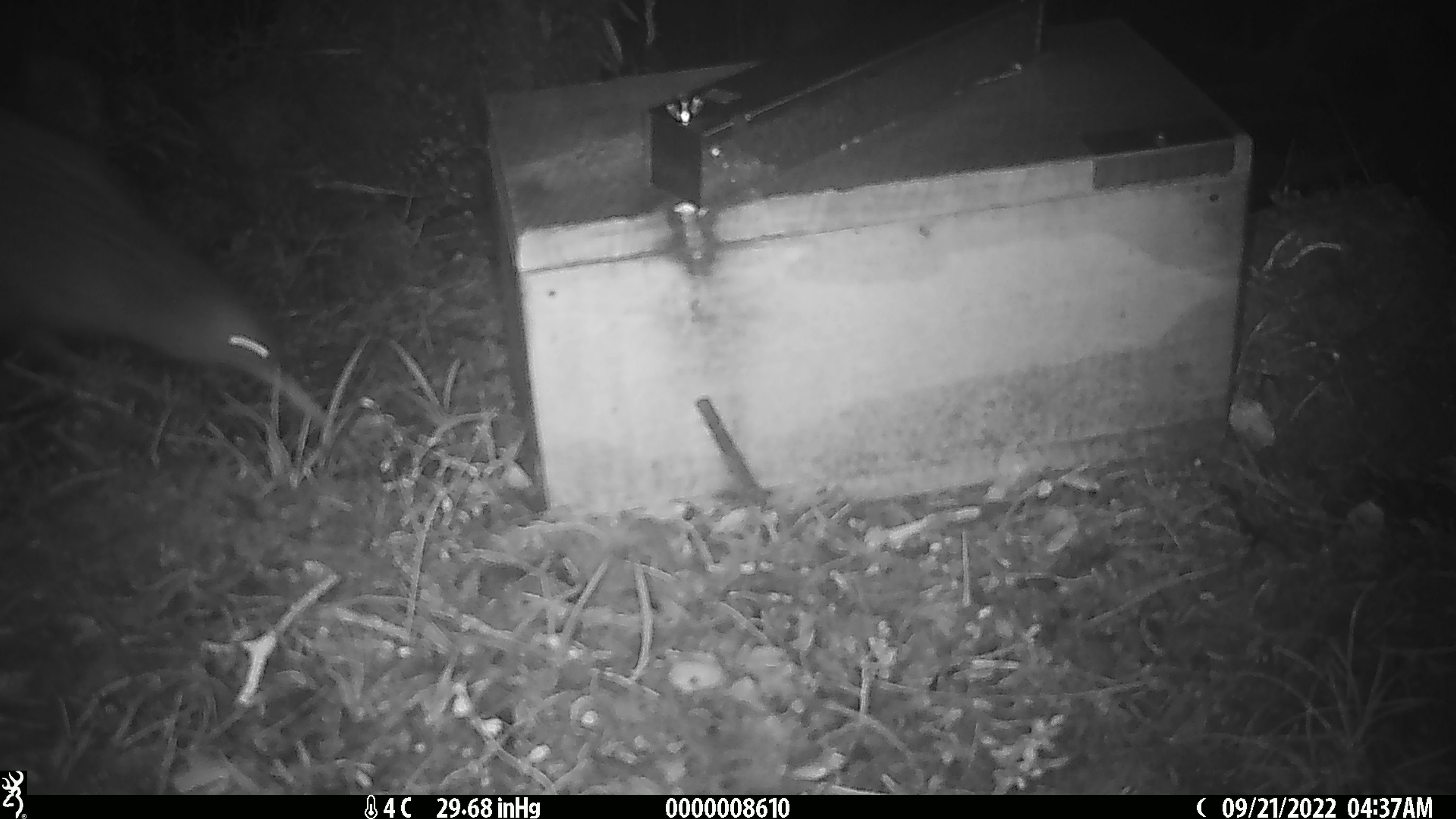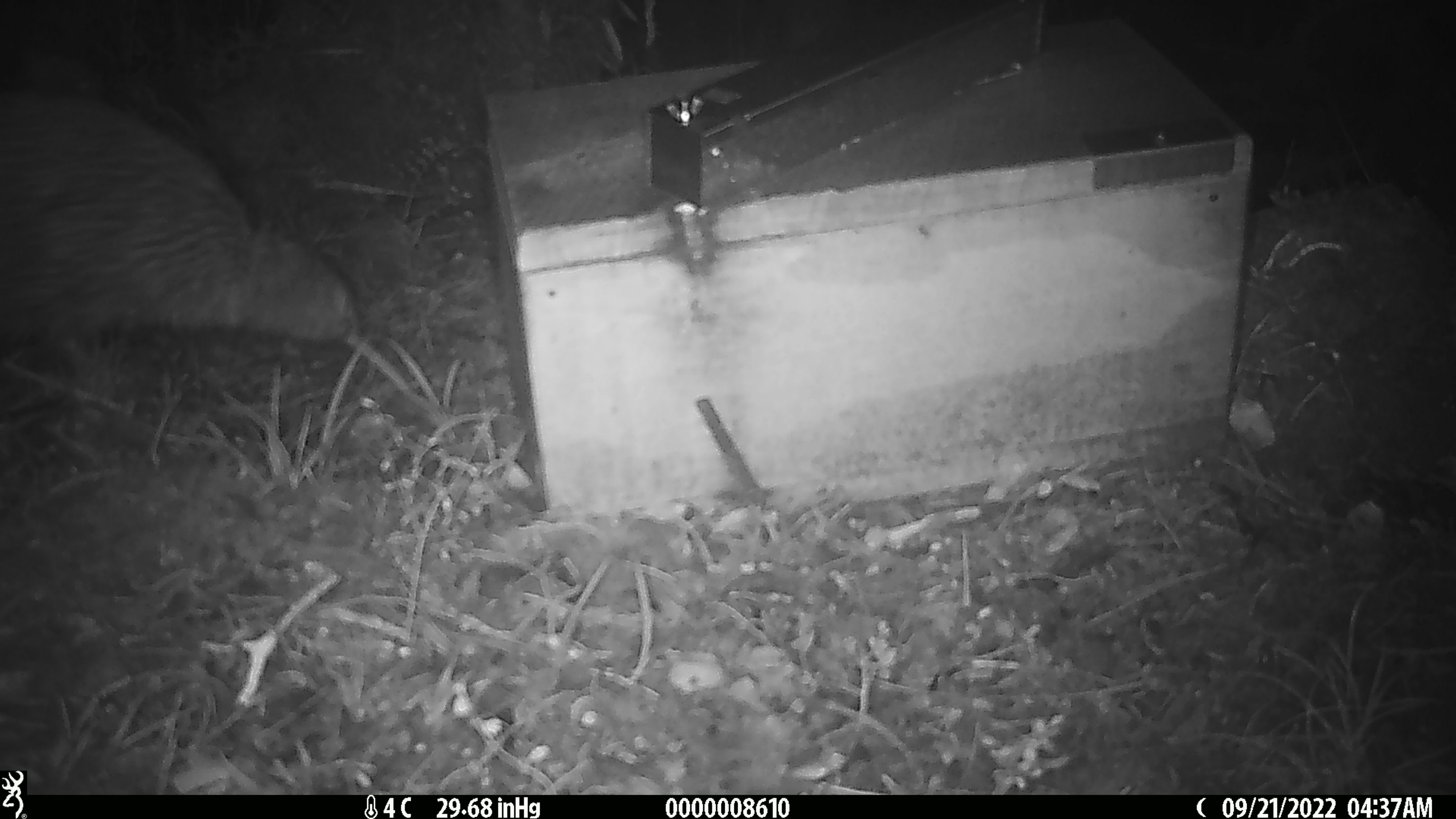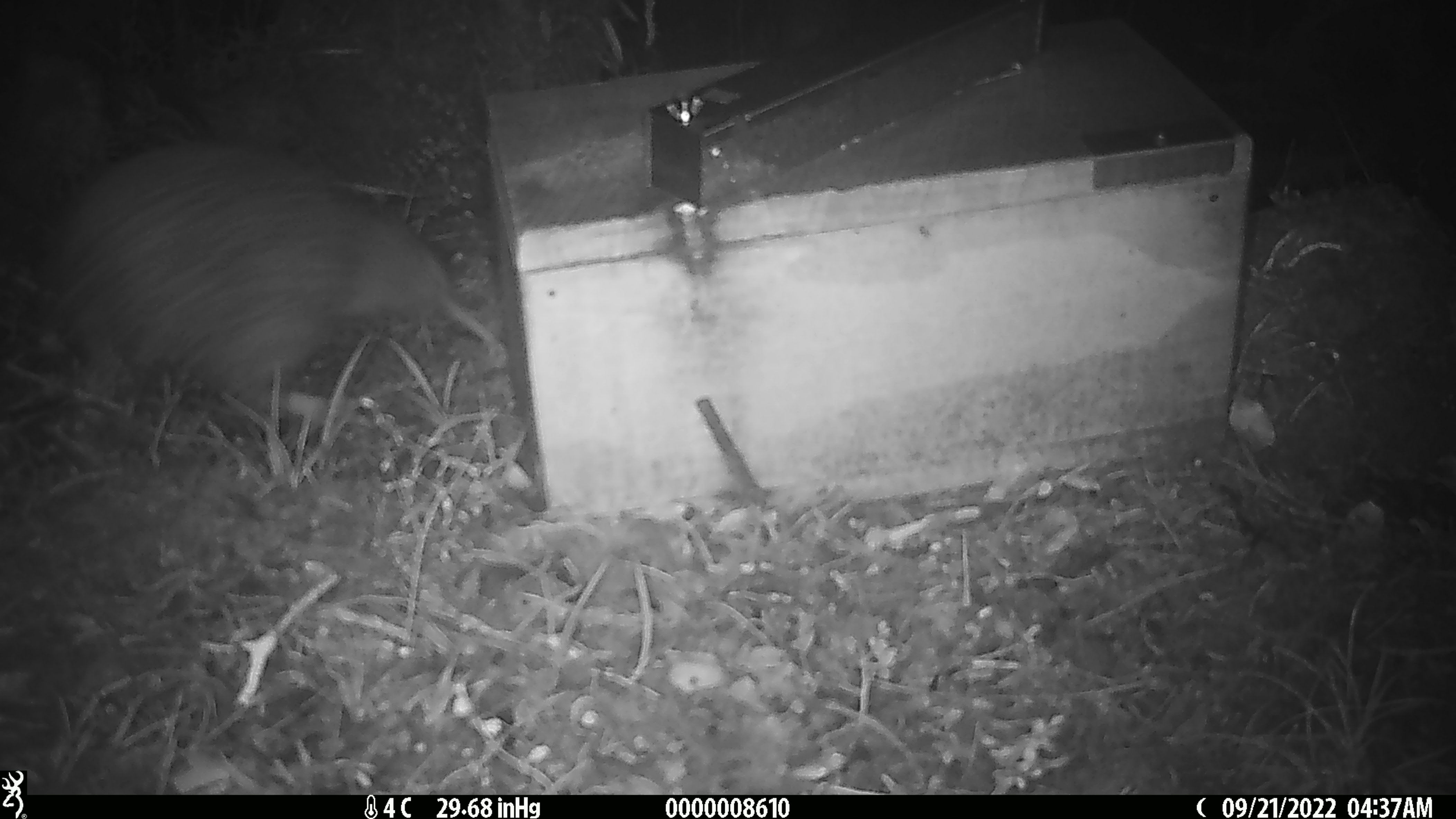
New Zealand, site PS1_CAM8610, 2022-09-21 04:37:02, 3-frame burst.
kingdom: Animalia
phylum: Chordata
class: Aves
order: Apterygiformes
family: Apterygidae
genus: Apteryx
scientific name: Apteryx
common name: kiwi